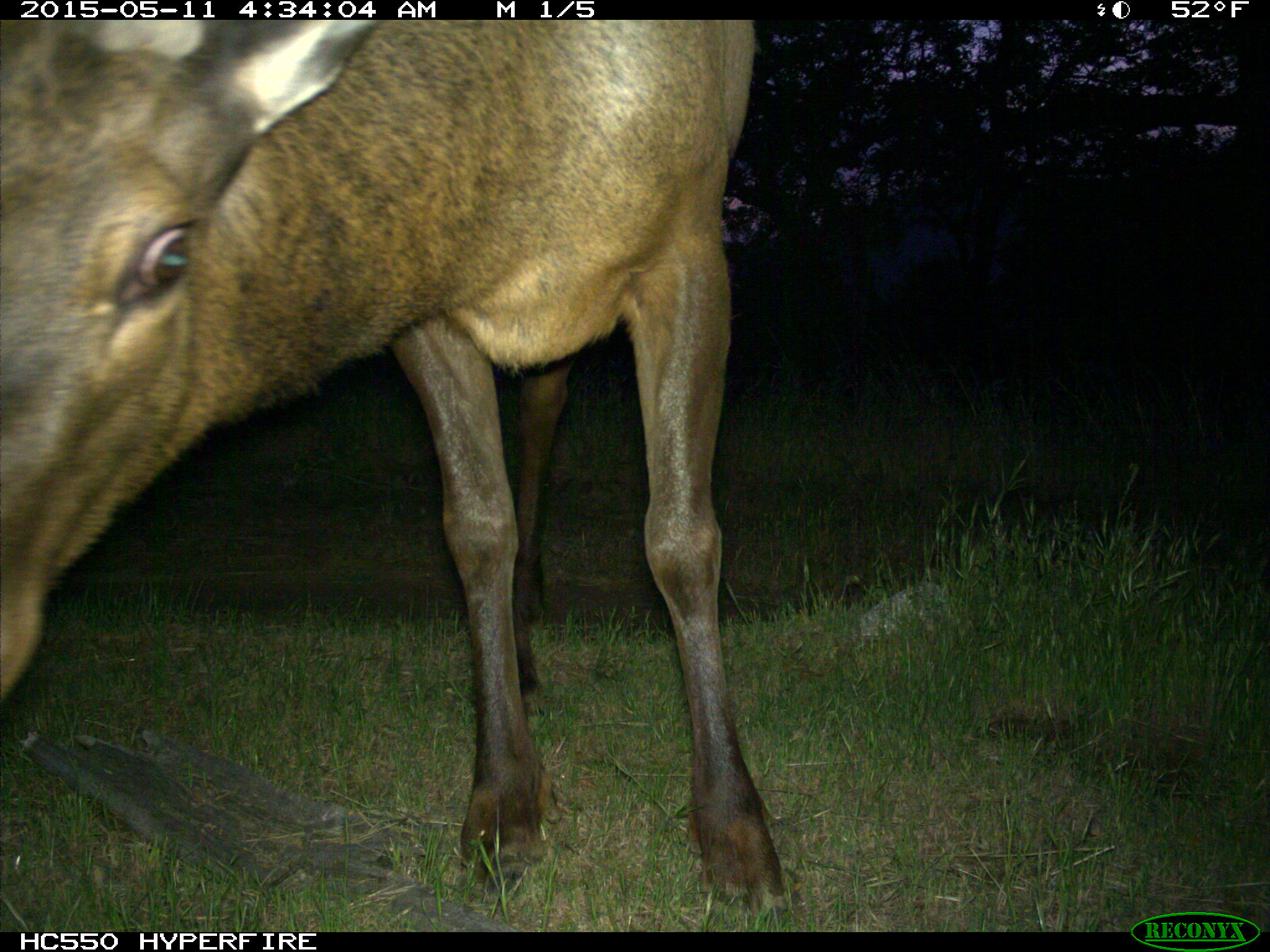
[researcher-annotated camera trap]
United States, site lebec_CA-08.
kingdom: Animalia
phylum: Chordata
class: Mammalia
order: Artiodactyla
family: Cervidae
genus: Cervus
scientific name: Cervus canadensis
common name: elk